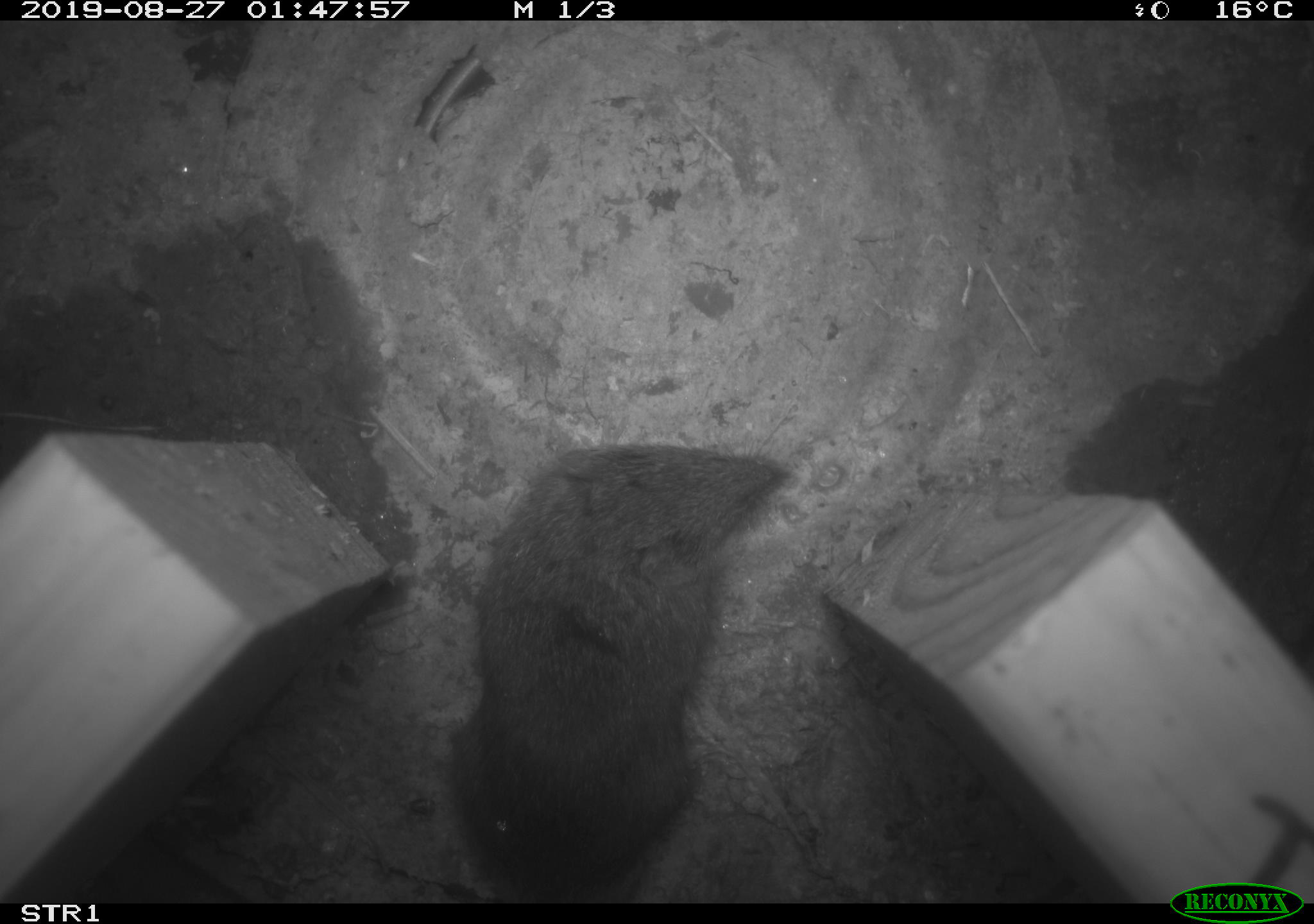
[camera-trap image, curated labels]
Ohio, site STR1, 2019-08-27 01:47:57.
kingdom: Animalia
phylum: Chordata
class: Mammalia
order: Rodentia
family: Cricetidae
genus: Microtus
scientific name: Microtus pennsylvanicus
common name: meadow vole